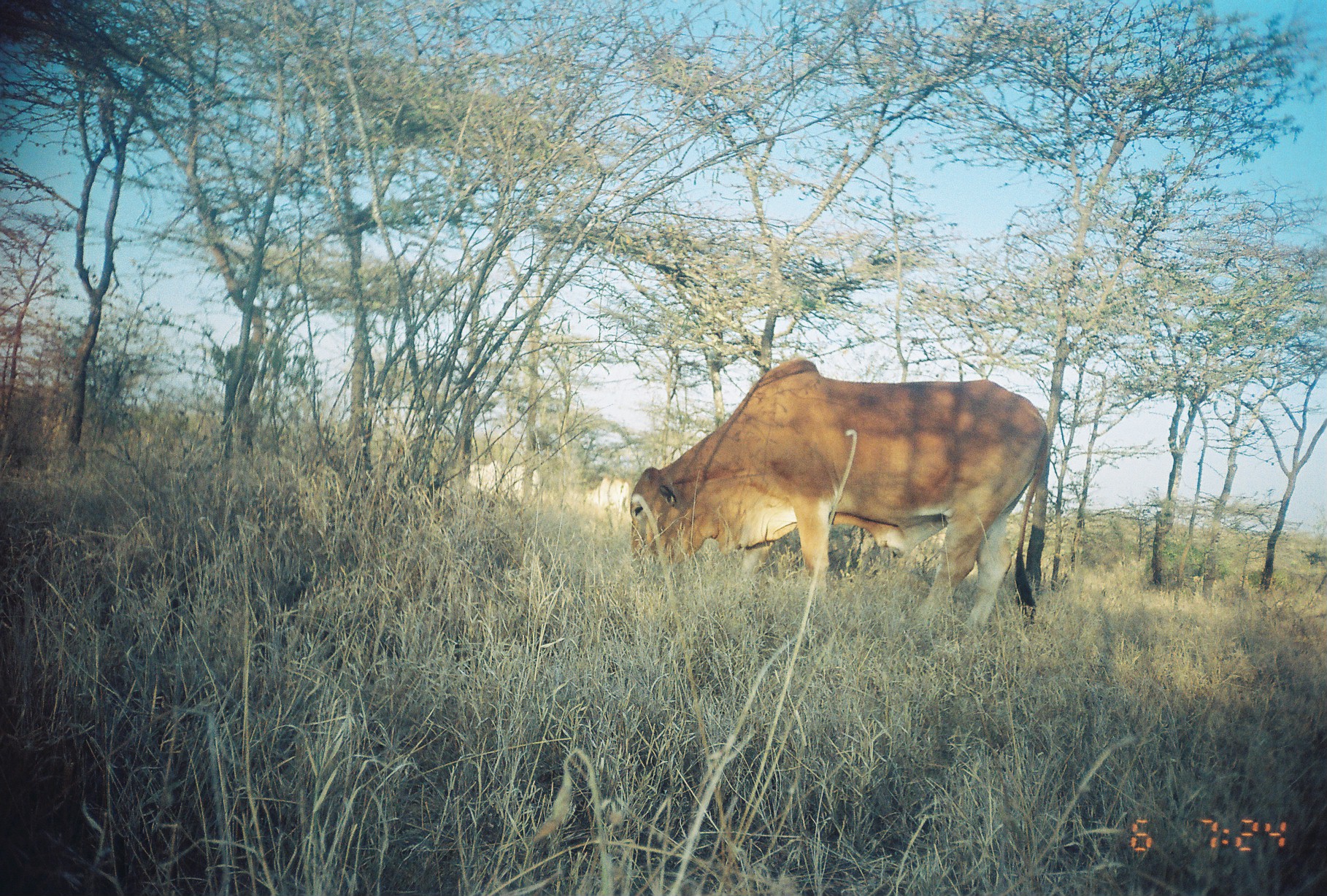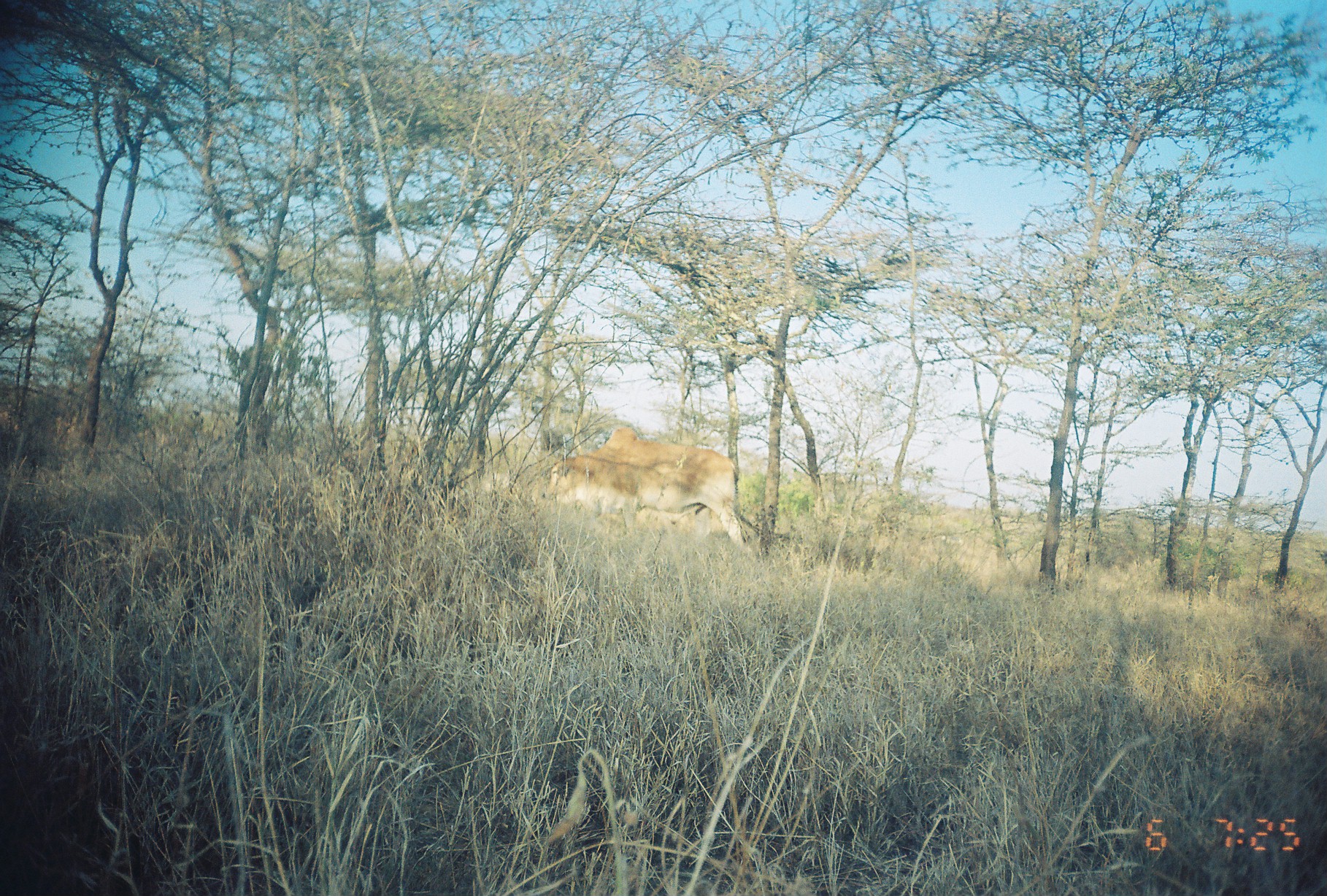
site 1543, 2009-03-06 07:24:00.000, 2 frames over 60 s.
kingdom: Animalia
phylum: Chordata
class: Mammalia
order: Artiodactyla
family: Bovidae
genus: Bos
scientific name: Bos taurus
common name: domestic cattle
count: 1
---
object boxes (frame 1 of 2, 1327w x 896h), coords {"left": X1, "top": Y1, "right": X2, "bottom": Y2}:
bos taurus: {"left": 630, "top": 358, "right": 1050, "bottom": 634}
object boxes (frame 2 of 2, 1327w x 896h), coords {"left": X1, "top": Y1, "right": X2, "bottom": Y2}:
bos taurus: {"left": 542, "top": 425, "right": 757, "bottom": 561}